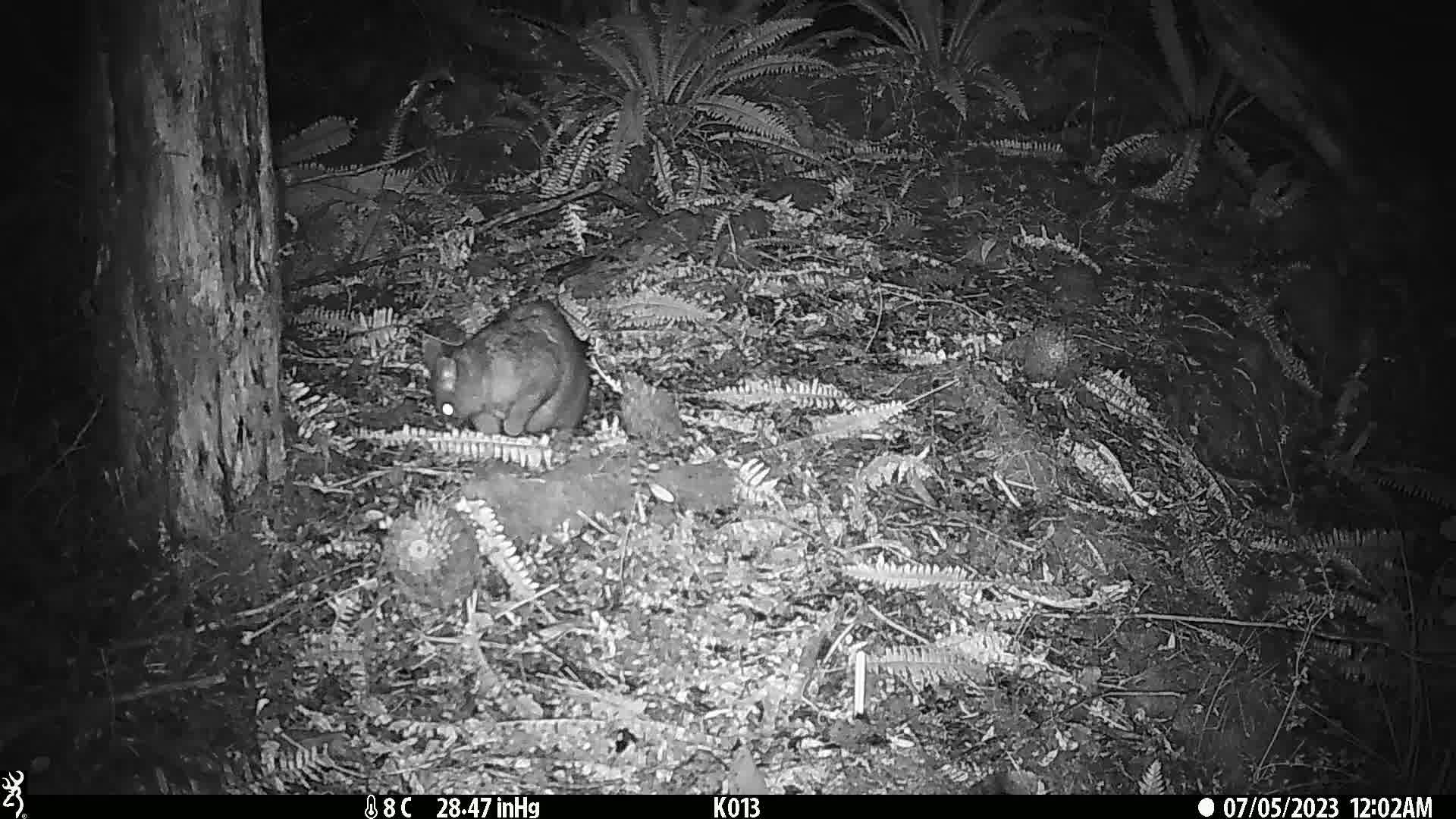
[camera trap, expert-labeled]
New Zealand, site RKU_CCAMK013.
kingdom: Animalia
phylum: Chordata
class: Mammalia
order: Diprotodontia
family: Phalangeridae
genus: Trichosurus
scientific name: Trichosurus vulpecula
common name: common brushtail possum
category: possum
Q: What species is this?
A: Possum (common brushtail possum) (Trichosurus vulpecula).